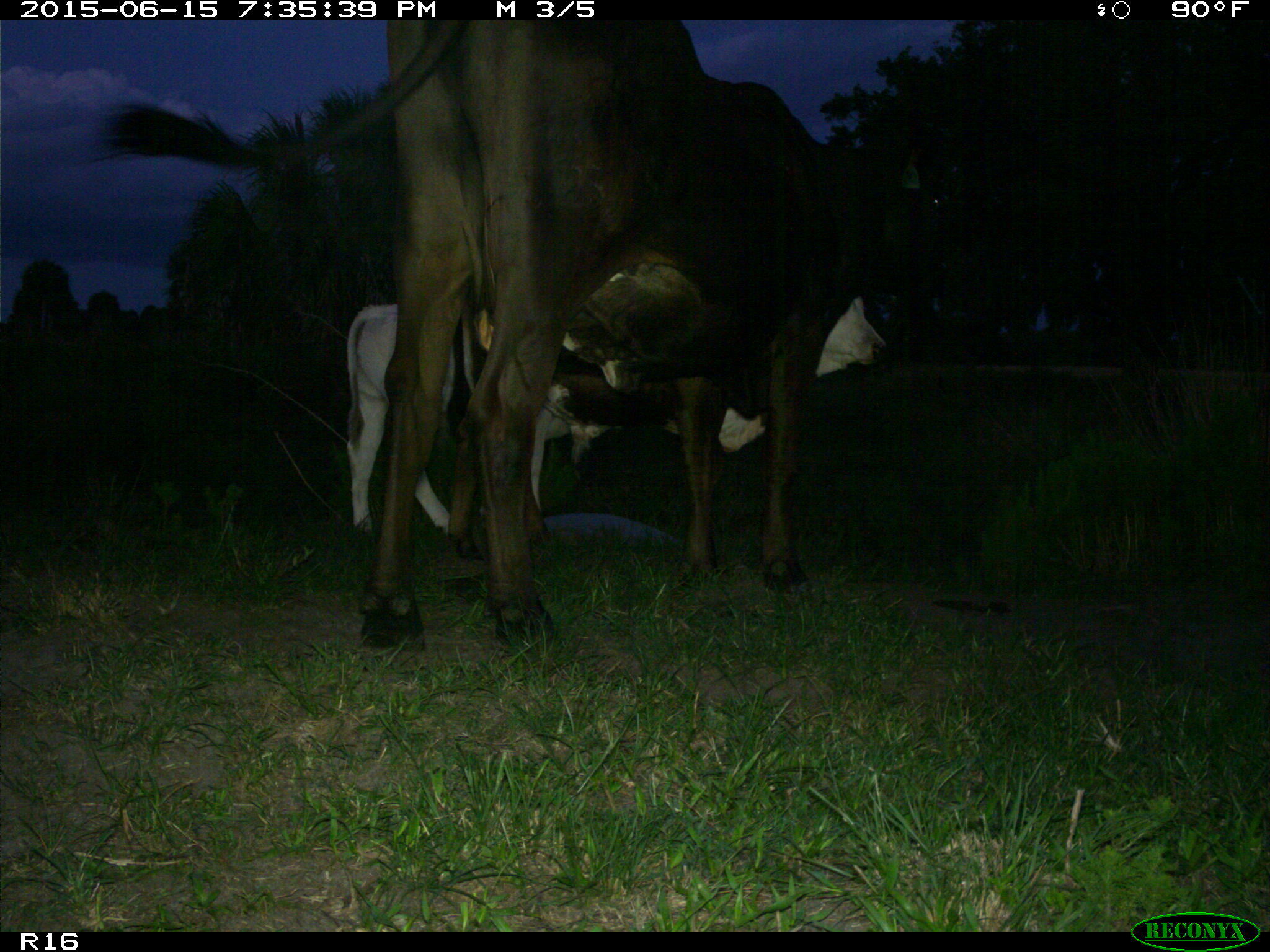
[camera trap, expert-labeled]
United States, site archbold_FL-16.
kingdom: Animalia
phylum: Chordata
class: Mammalia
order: Artiodactyla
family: Bovidae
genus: Bos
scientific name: Bos taurus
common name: domestic cow